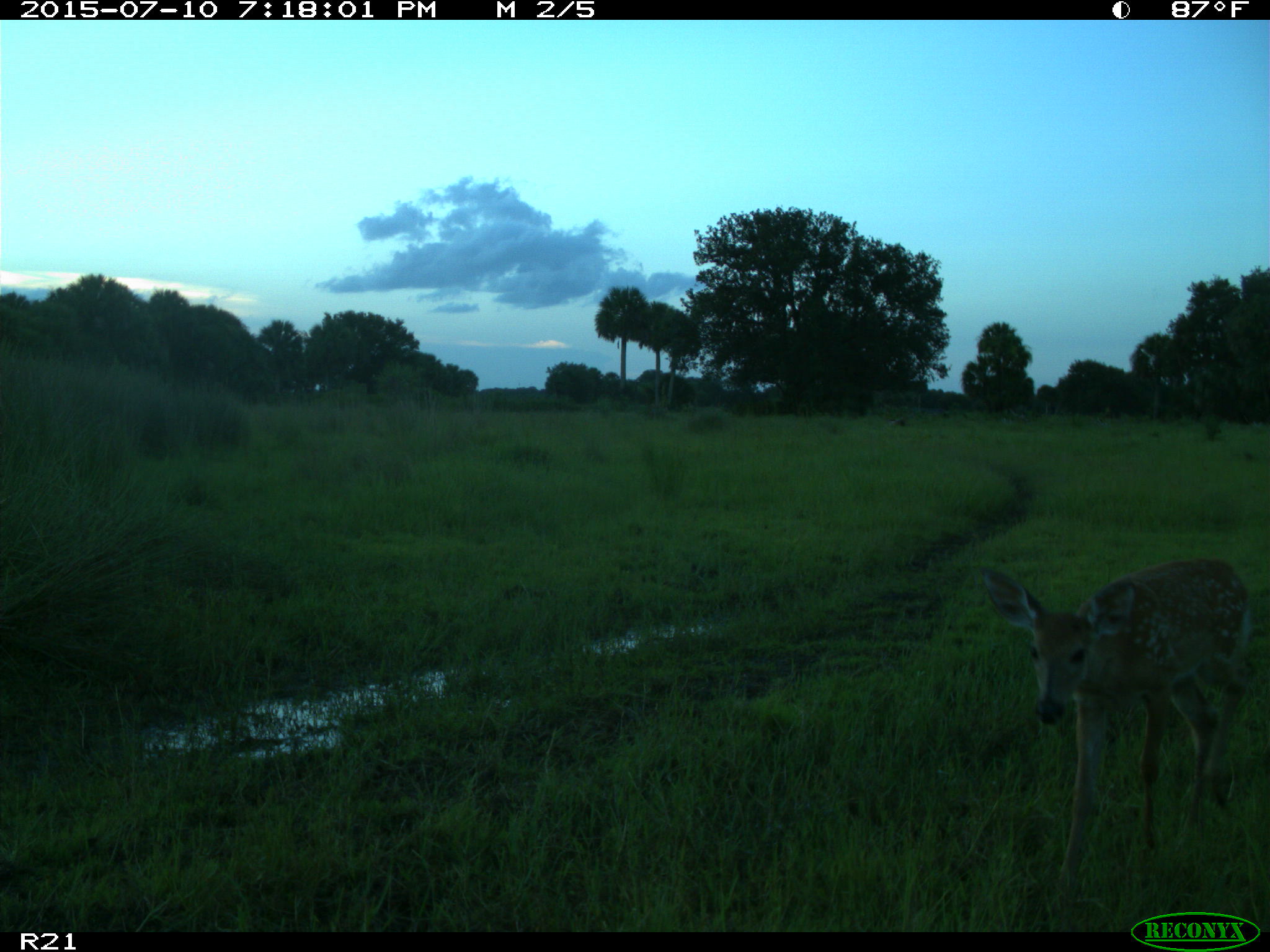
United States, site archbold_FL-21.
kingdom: Animalia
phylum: Chordata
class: Mammalia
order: Artiodactyla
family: Cervidae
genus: Odocoileus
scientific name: Odocoileus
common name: deer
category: unidentified deer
Unidentified deer (deer) (Odocoileus).